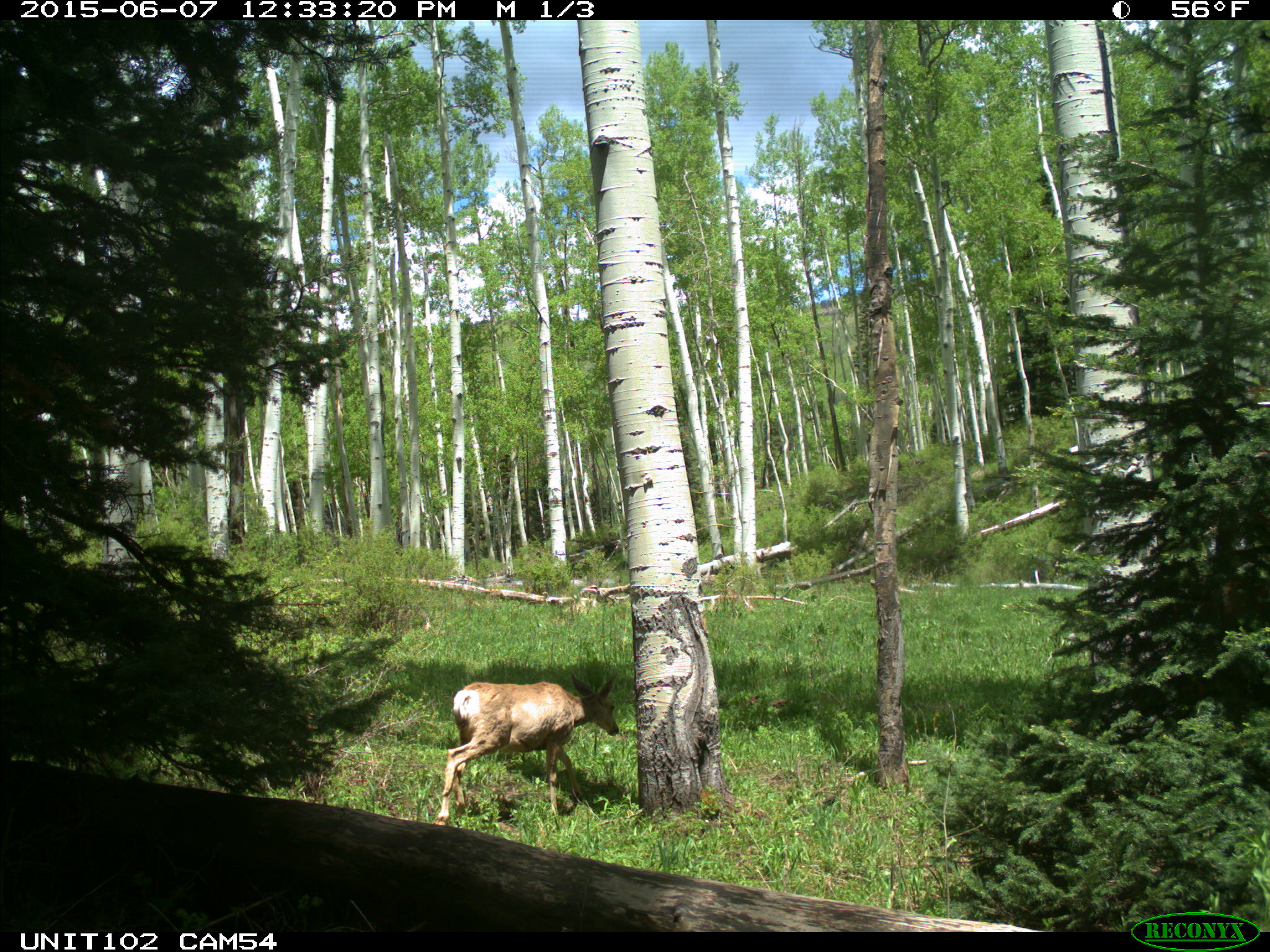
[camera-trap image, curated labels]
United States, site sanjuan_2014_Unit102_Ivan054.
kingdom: Animalia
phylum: Chordata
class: Mammalia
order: Artiodactyla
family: Cervidae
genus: Odocoileus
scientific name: Odocoileus hemionus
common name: mule deer